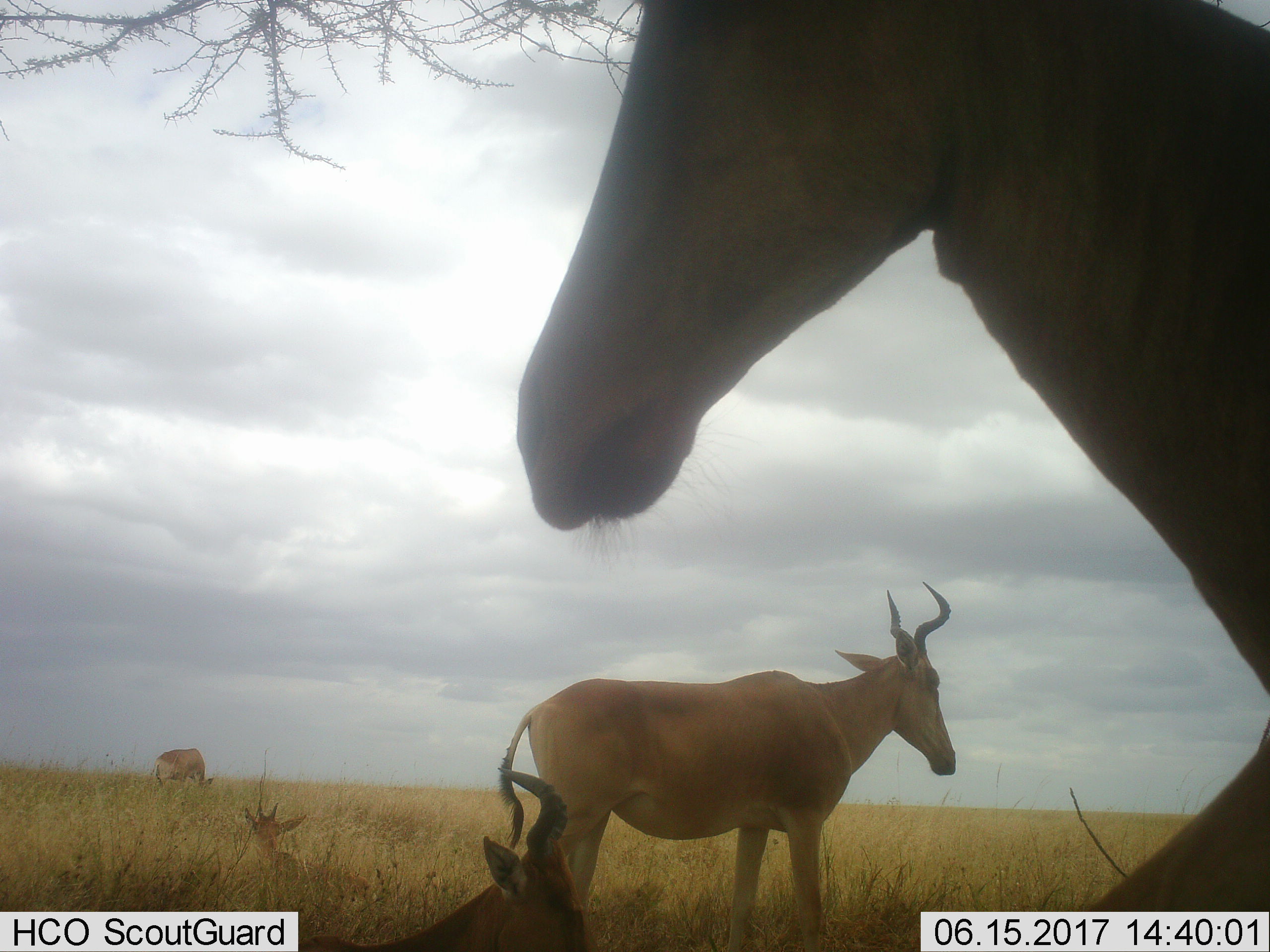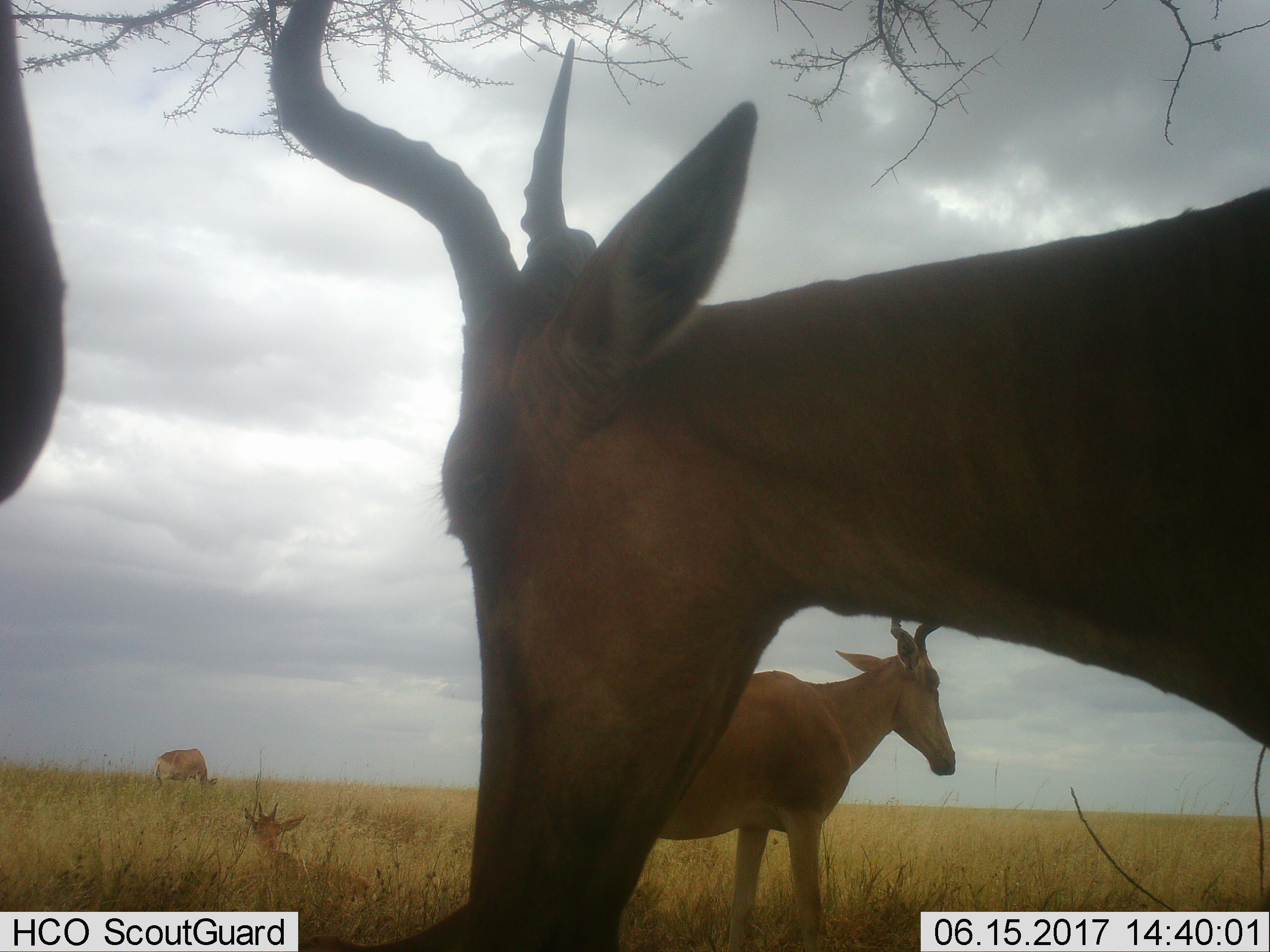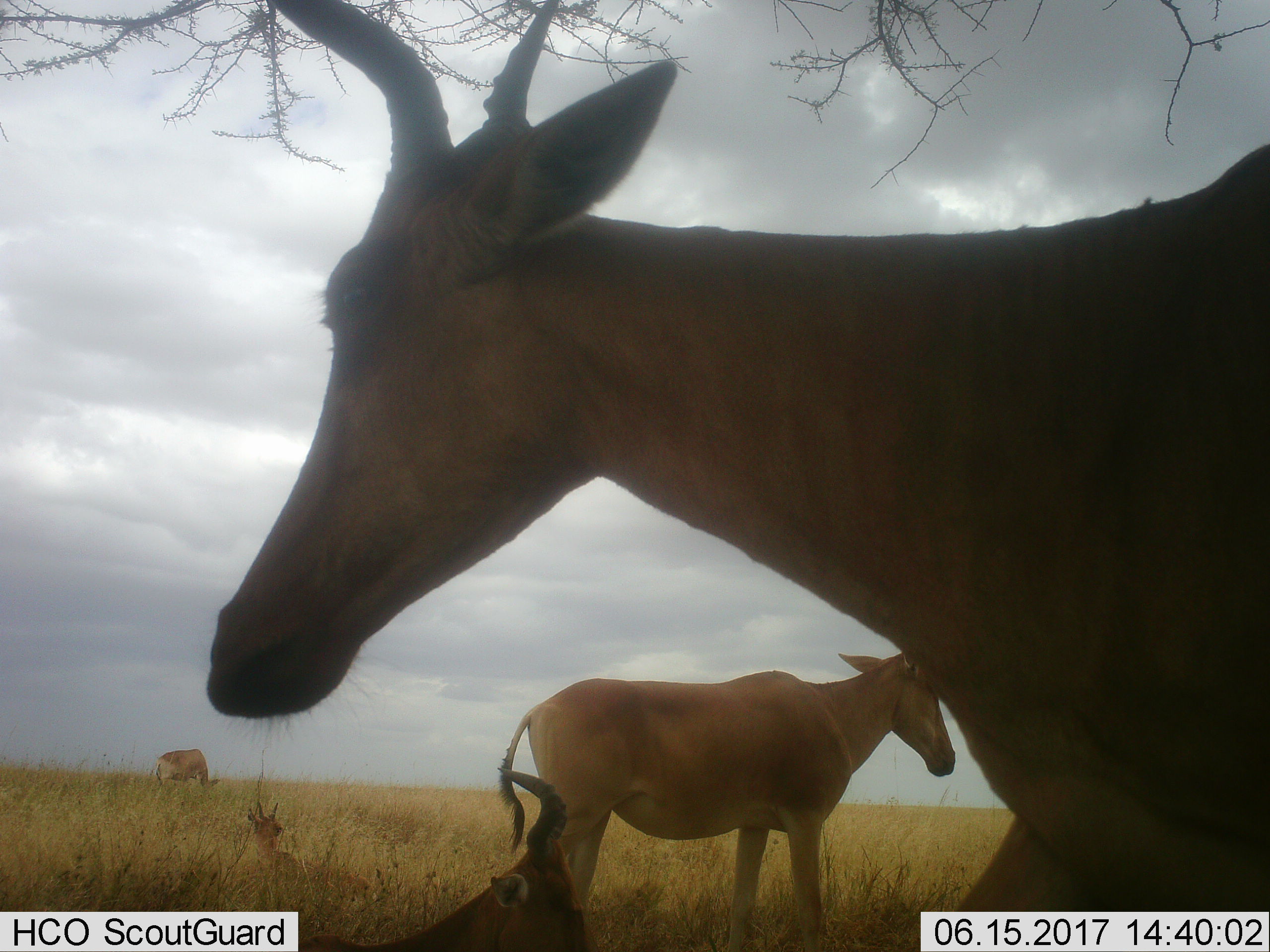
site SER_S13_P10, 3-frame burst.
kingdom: Animalia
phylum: Chordata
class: Mammalia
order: Artiodactyla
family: Bovidae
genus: Alcelaphus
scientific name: Alcelaphus buselaphus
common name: hartebeest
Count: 5.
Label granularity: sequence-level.